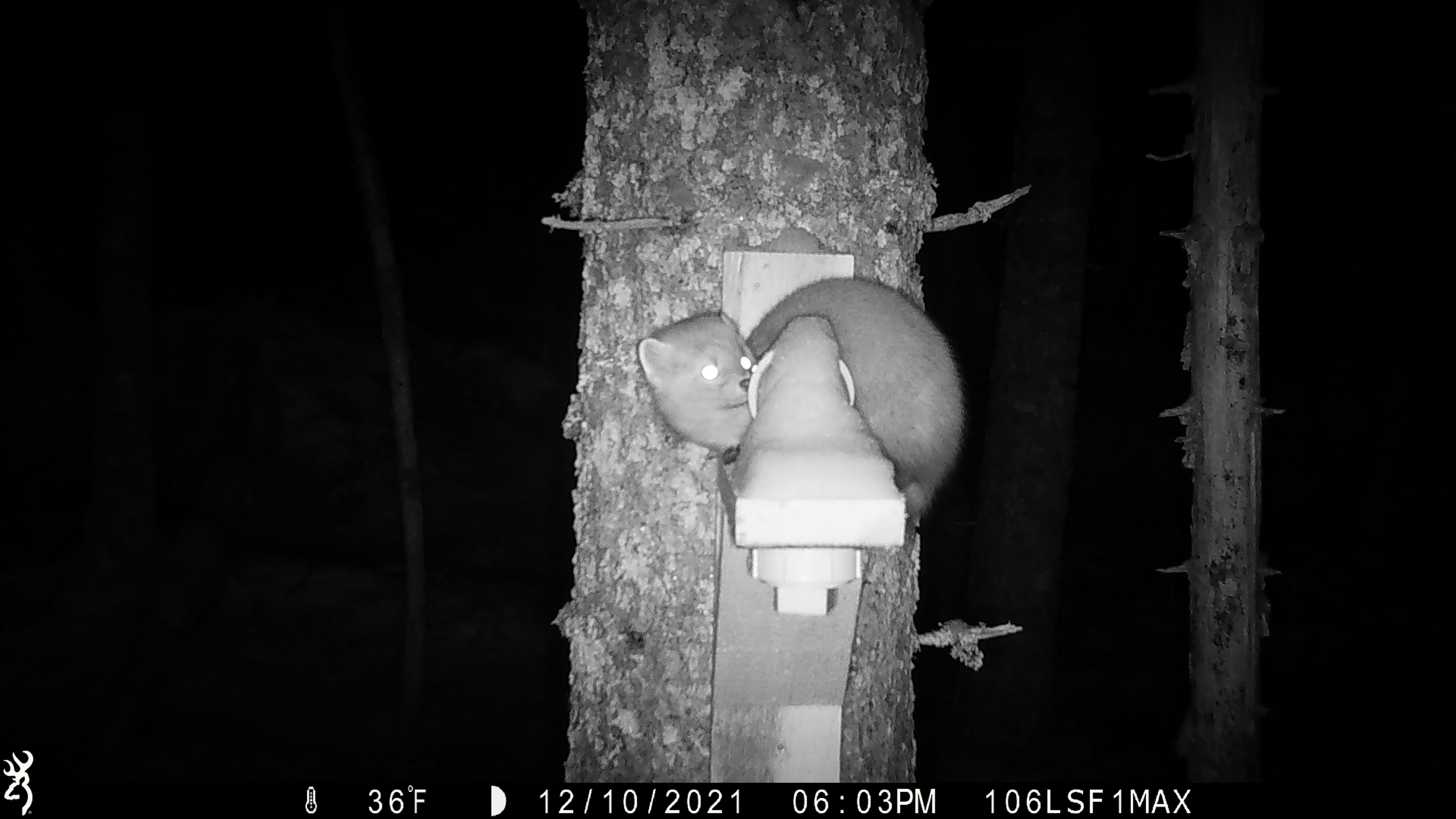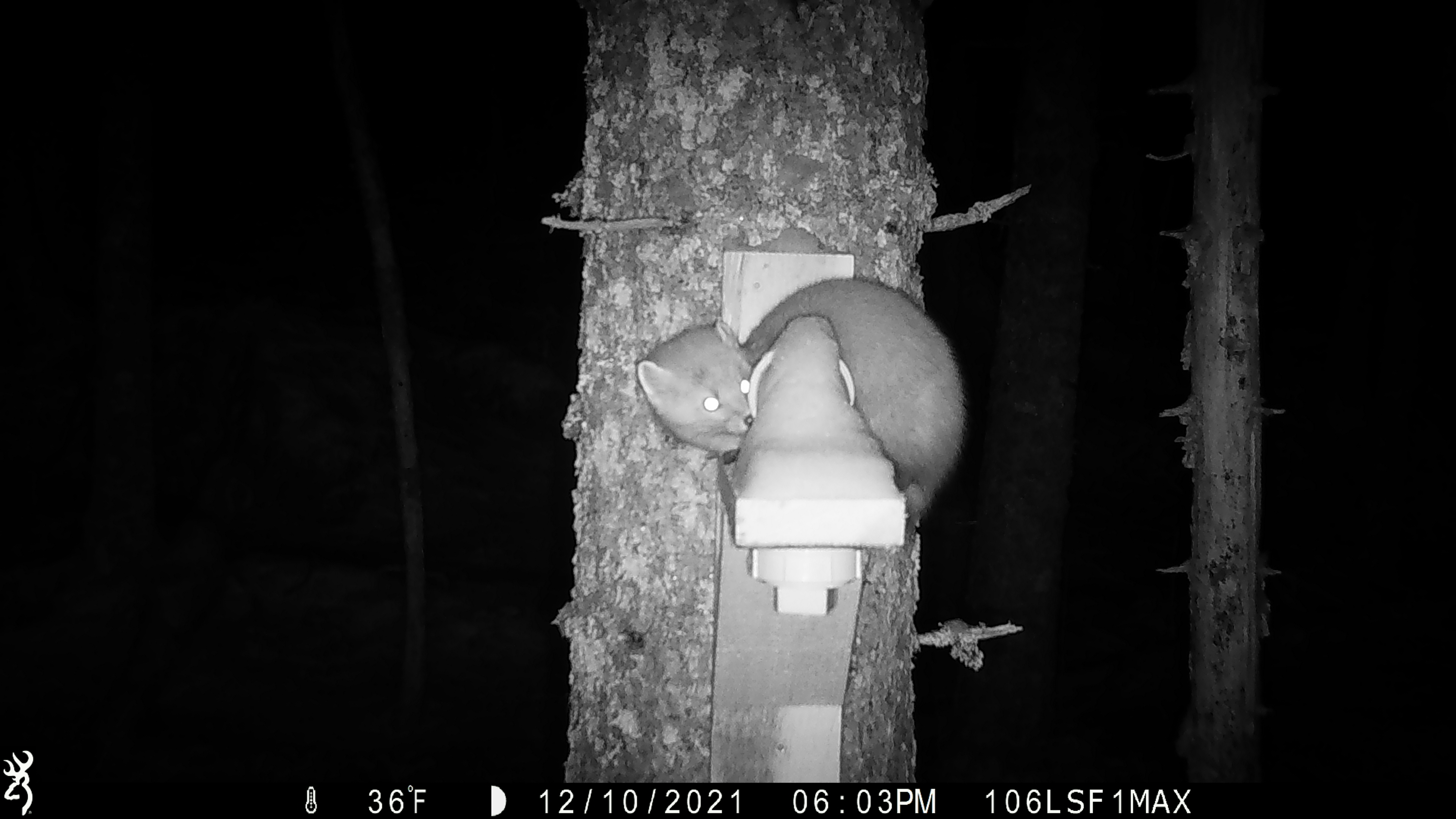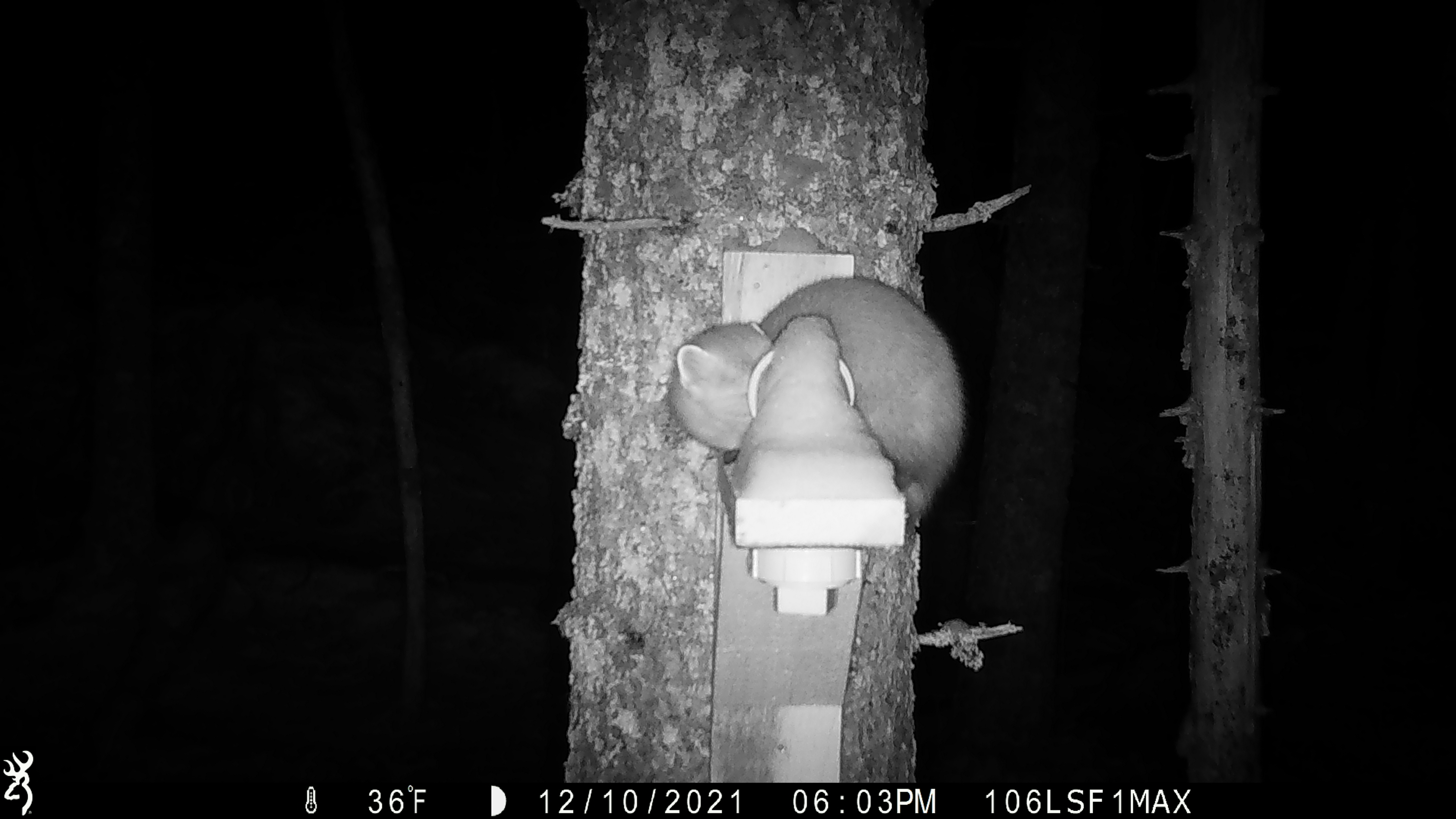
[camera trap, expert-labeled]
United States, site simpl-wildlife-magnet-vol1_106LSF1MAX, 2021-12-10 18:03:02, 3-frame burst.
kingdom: Animalia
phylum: Chordata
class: Mammalia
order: Carnivora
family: Mustelidae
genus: Martes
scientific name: Martes americana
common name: american marten